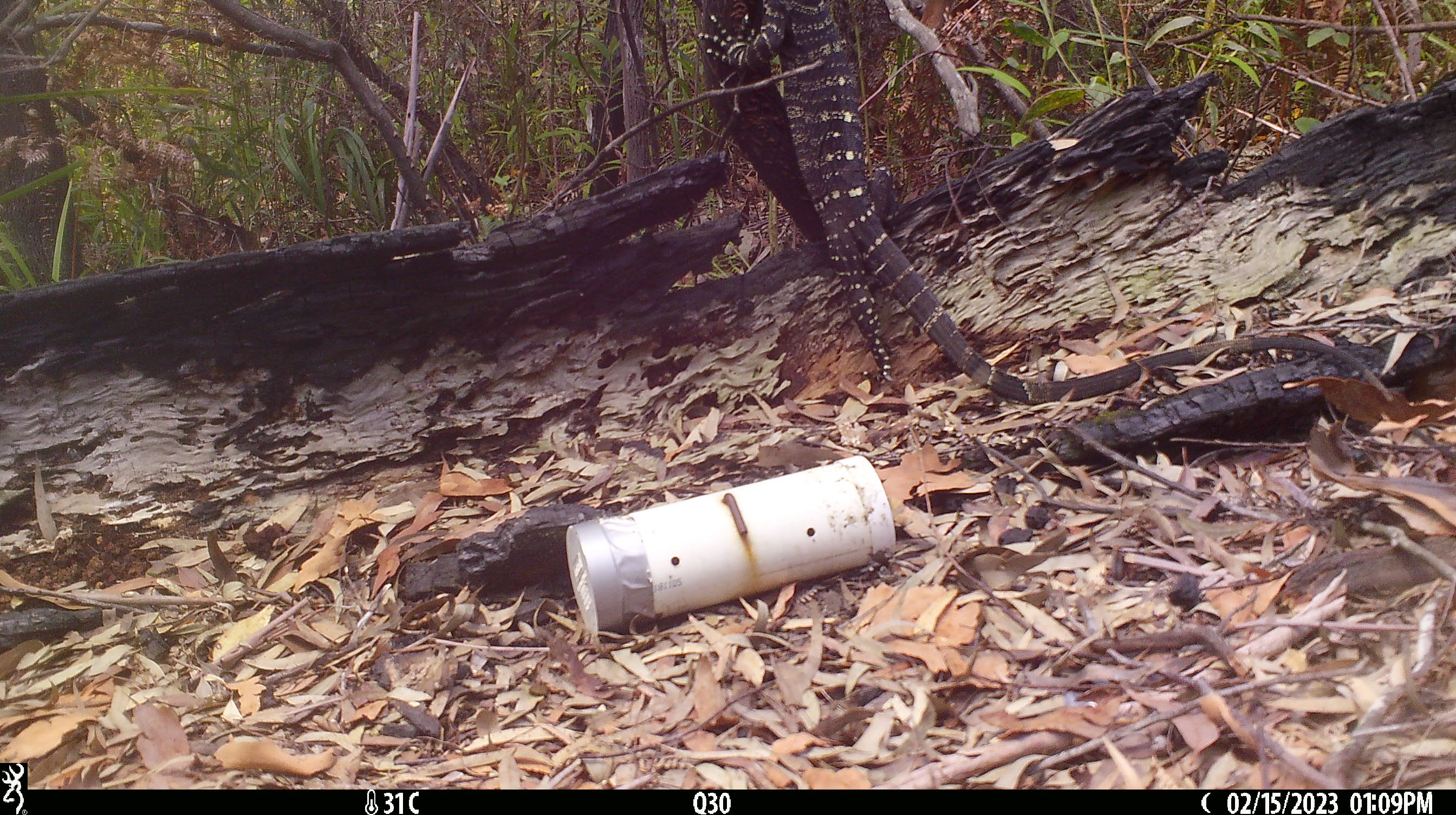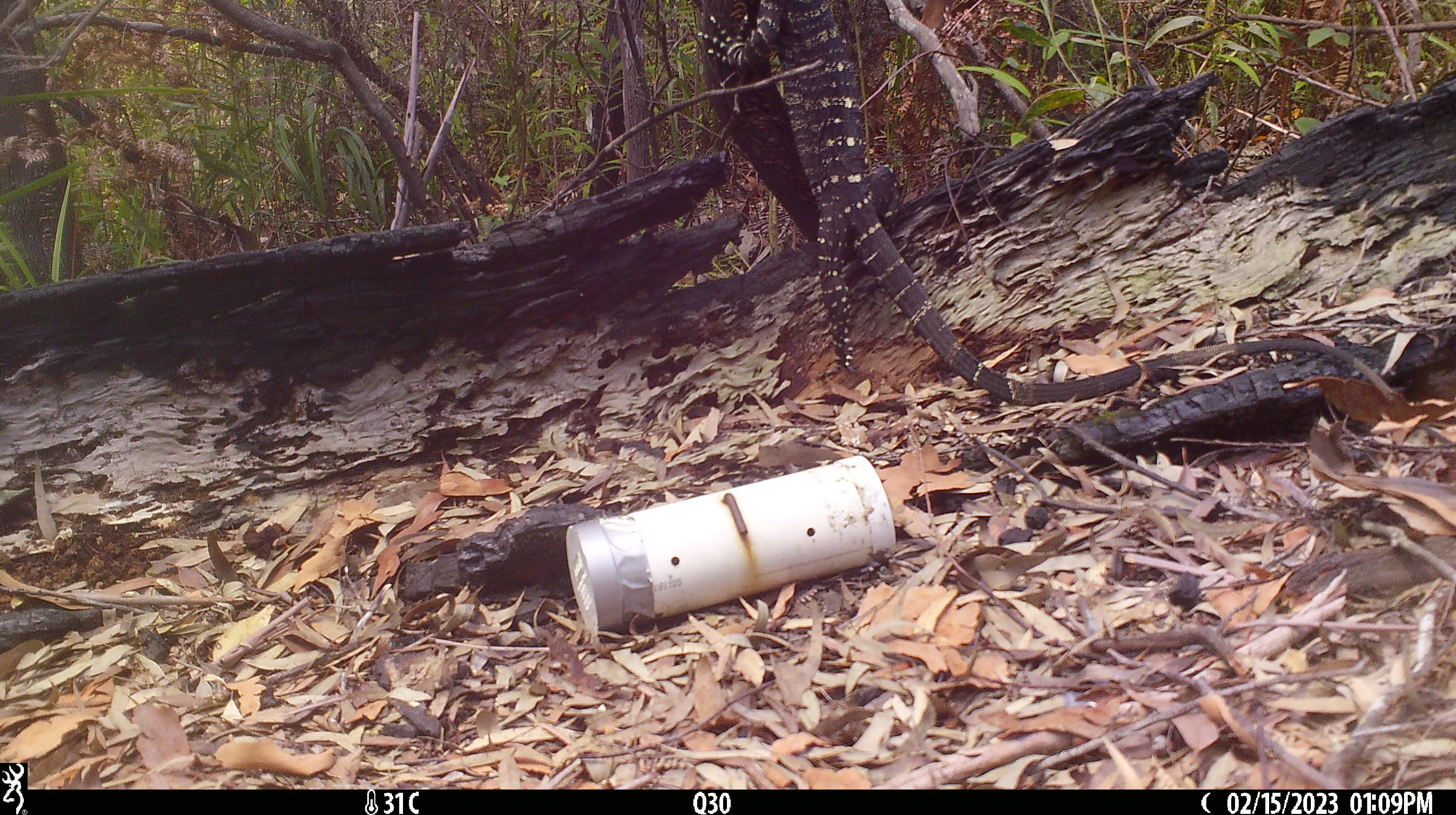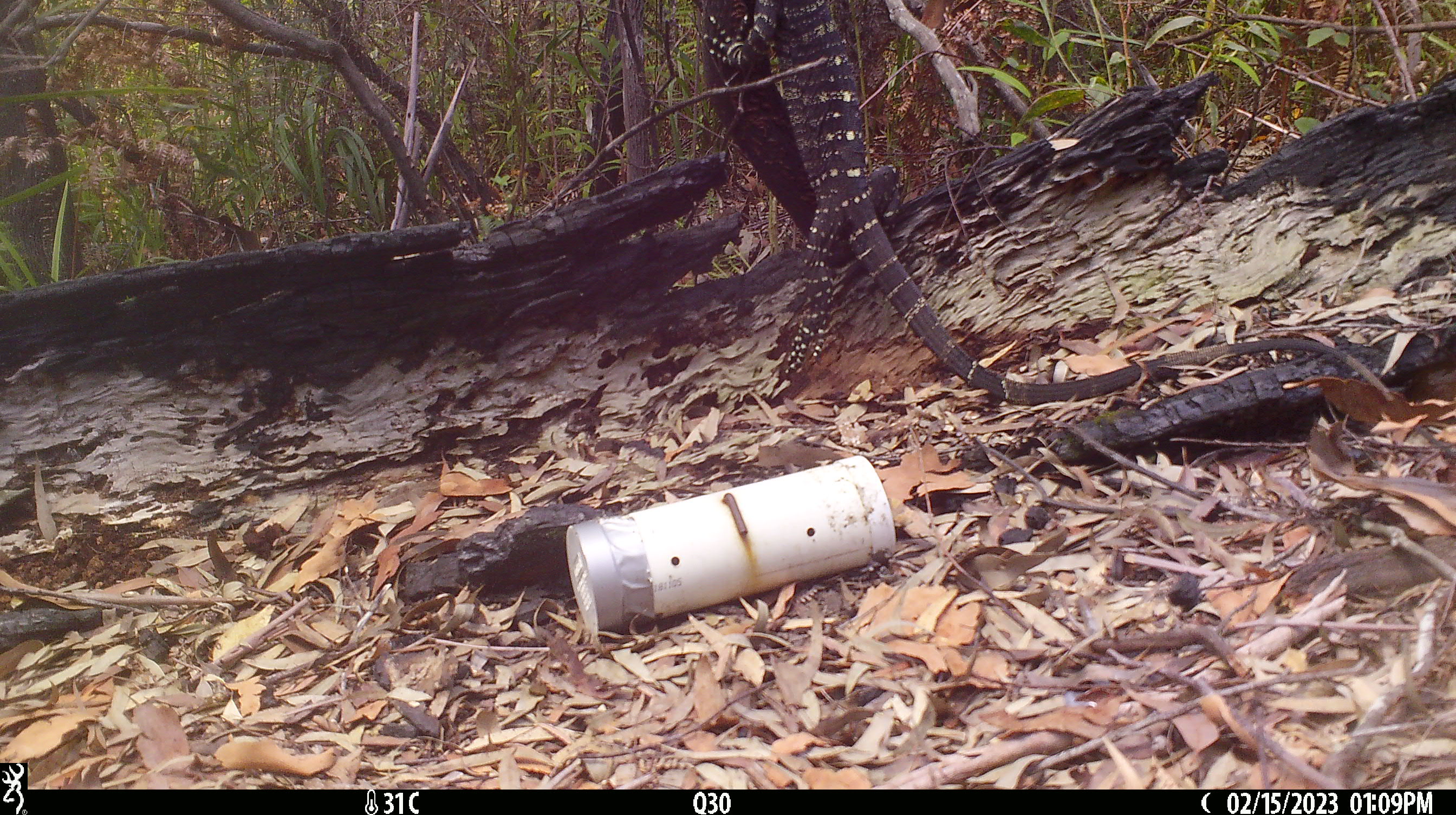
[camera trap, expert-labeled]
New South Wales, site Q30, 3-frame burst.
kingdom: Animalia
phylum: Chordata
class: Reptilia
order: Squamata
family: Varanidae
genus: Varanus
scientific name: Varanus varius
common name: lace monitor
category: goanna